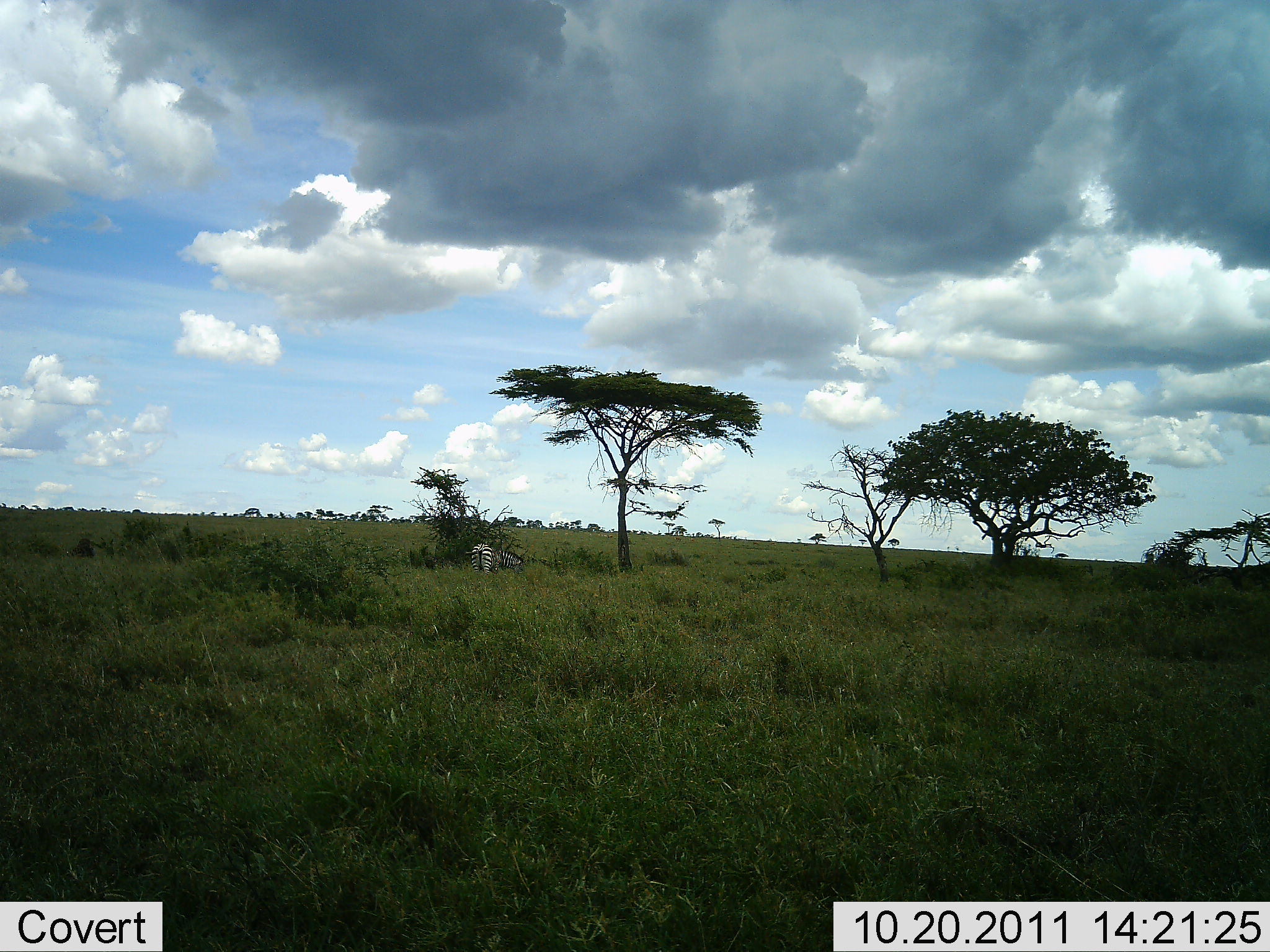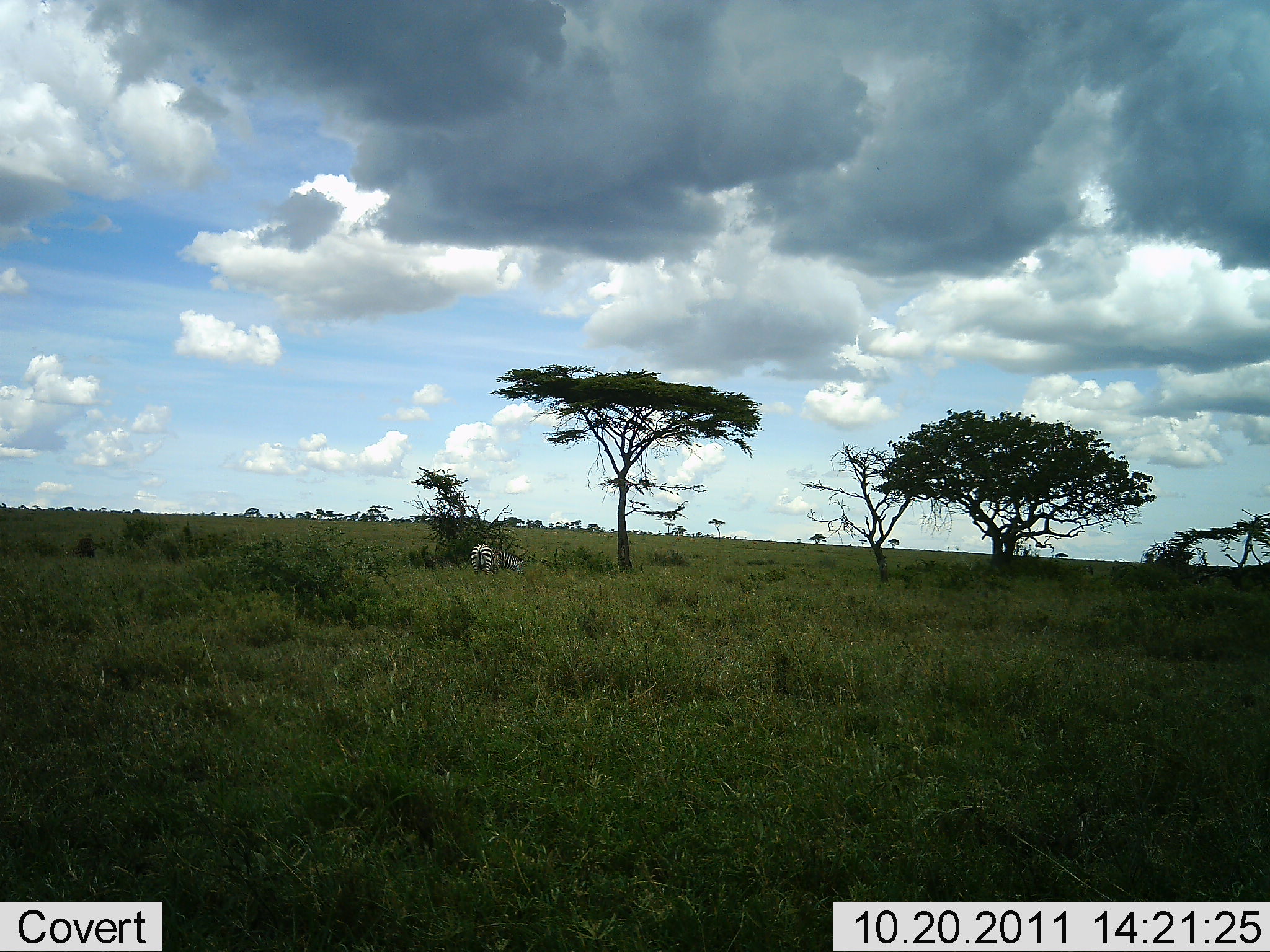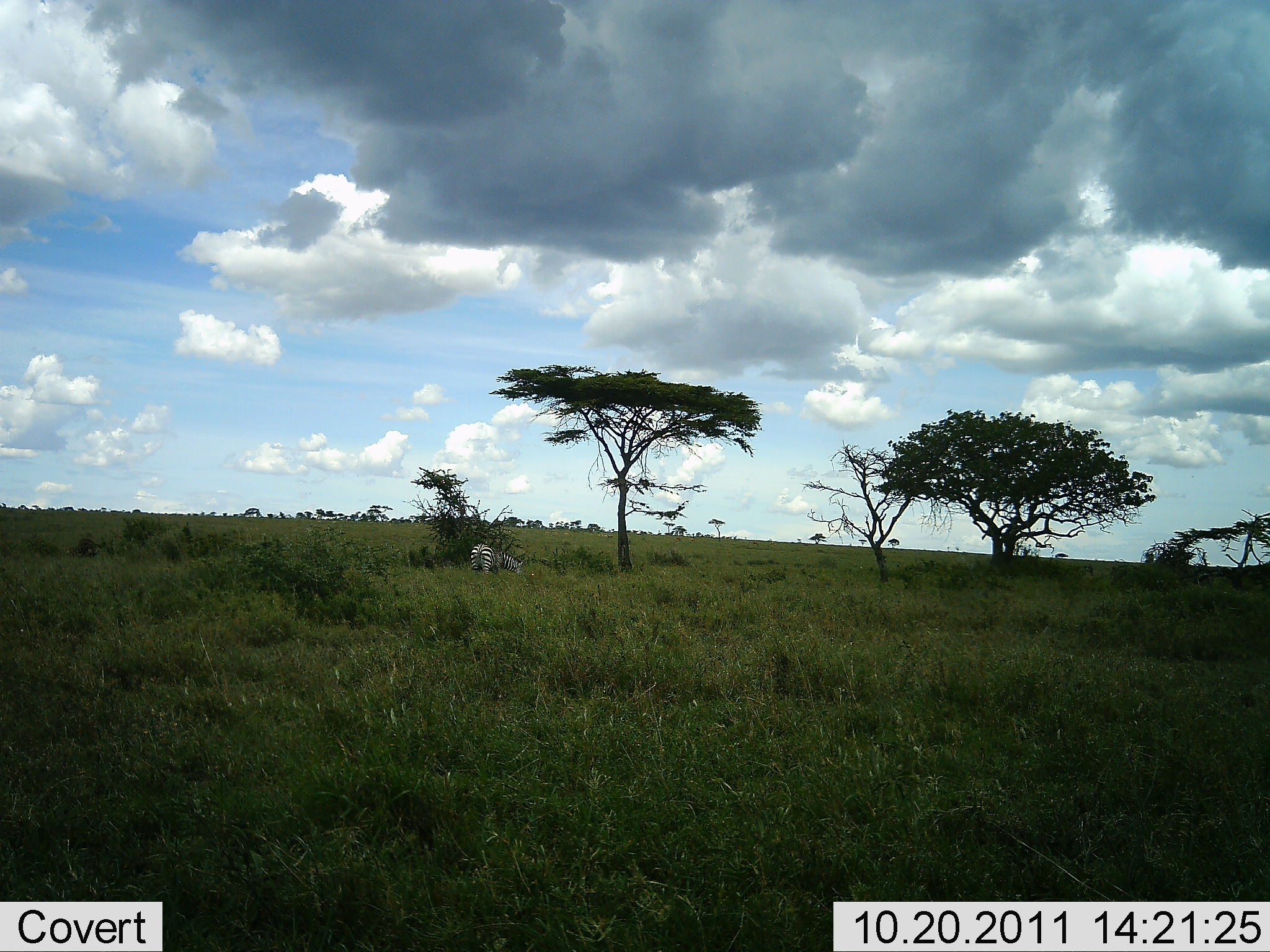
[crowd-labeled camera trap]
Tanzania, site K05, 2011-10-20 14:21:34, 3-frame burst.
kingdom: Animalia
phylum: Chordata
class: Mammalia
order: Perissodactyla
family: Equidae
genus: Equus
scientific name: Equus quagga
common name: plains zebra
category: zebra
Zebra (plains zebra) (Equus quagga), count 1. Behavior (volunteer vote fractions): standing 8%, resting 0%, moving 8%, interacting 0%. Young present (vote fraction): 0%. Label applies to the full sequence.